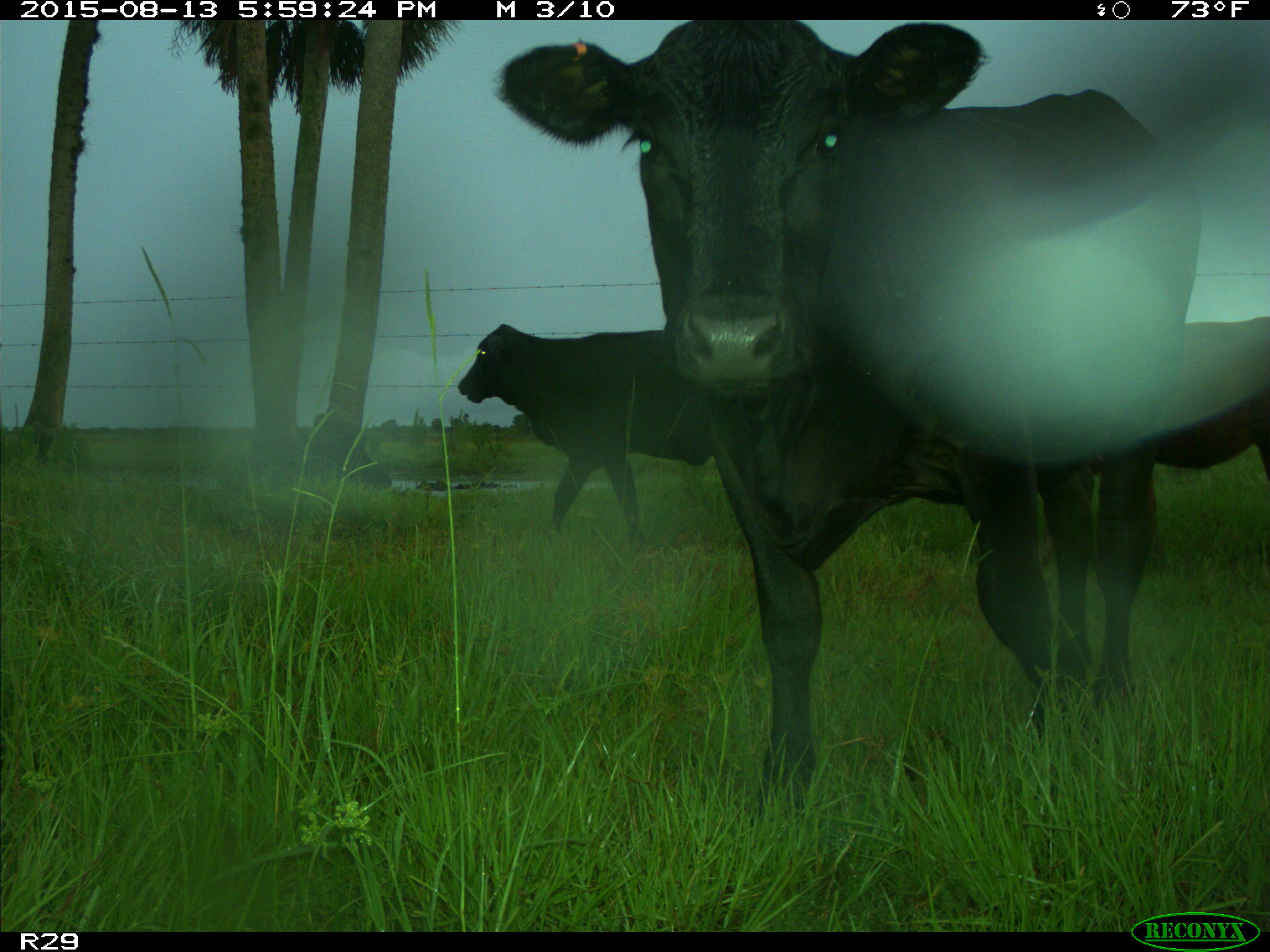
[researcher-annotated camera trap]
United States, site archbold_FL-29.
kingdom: Animalia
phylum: Chordata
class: Mammalia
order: Artiodactyla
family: Bovidae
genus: Bos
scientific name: Bos taurus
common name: domestic cow